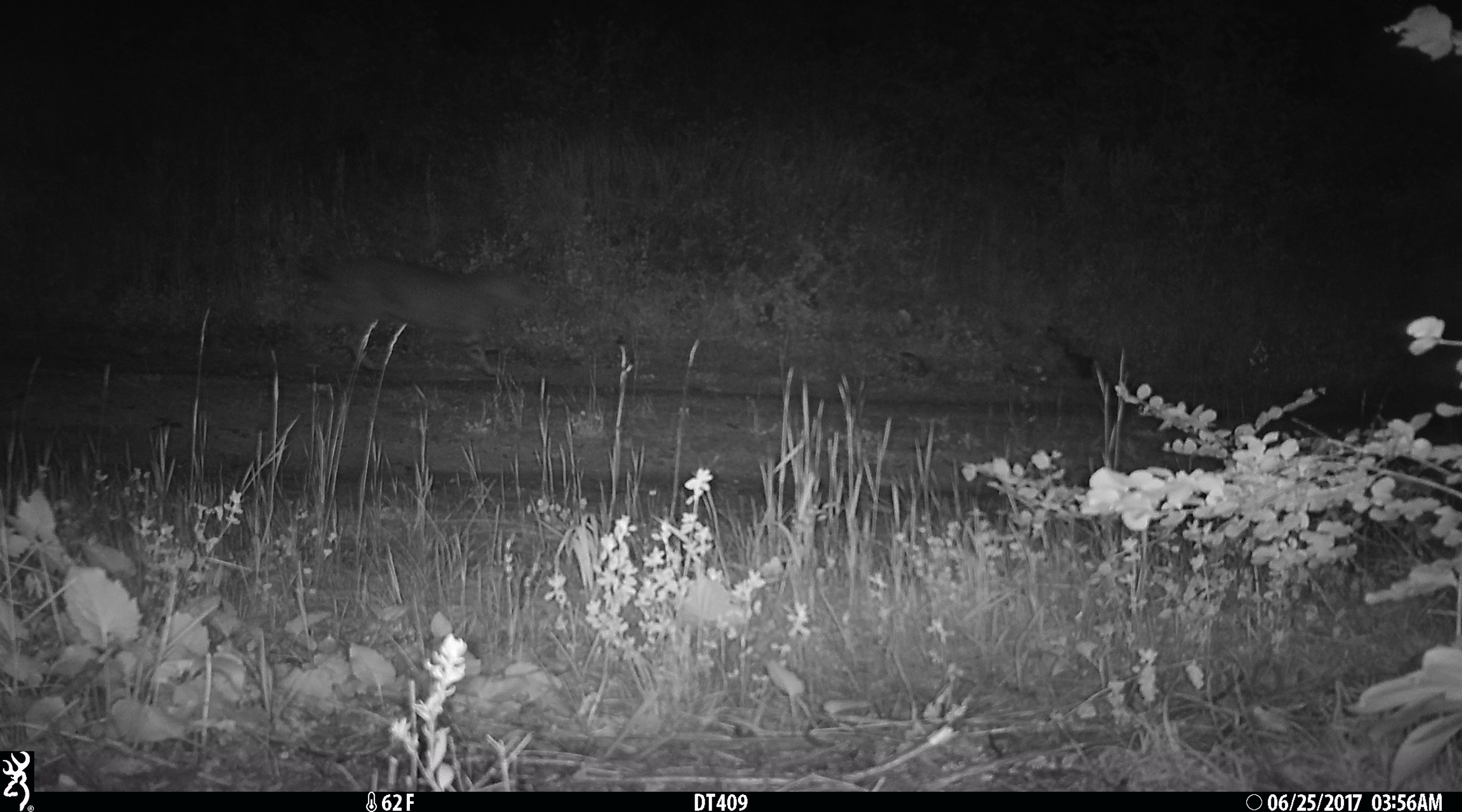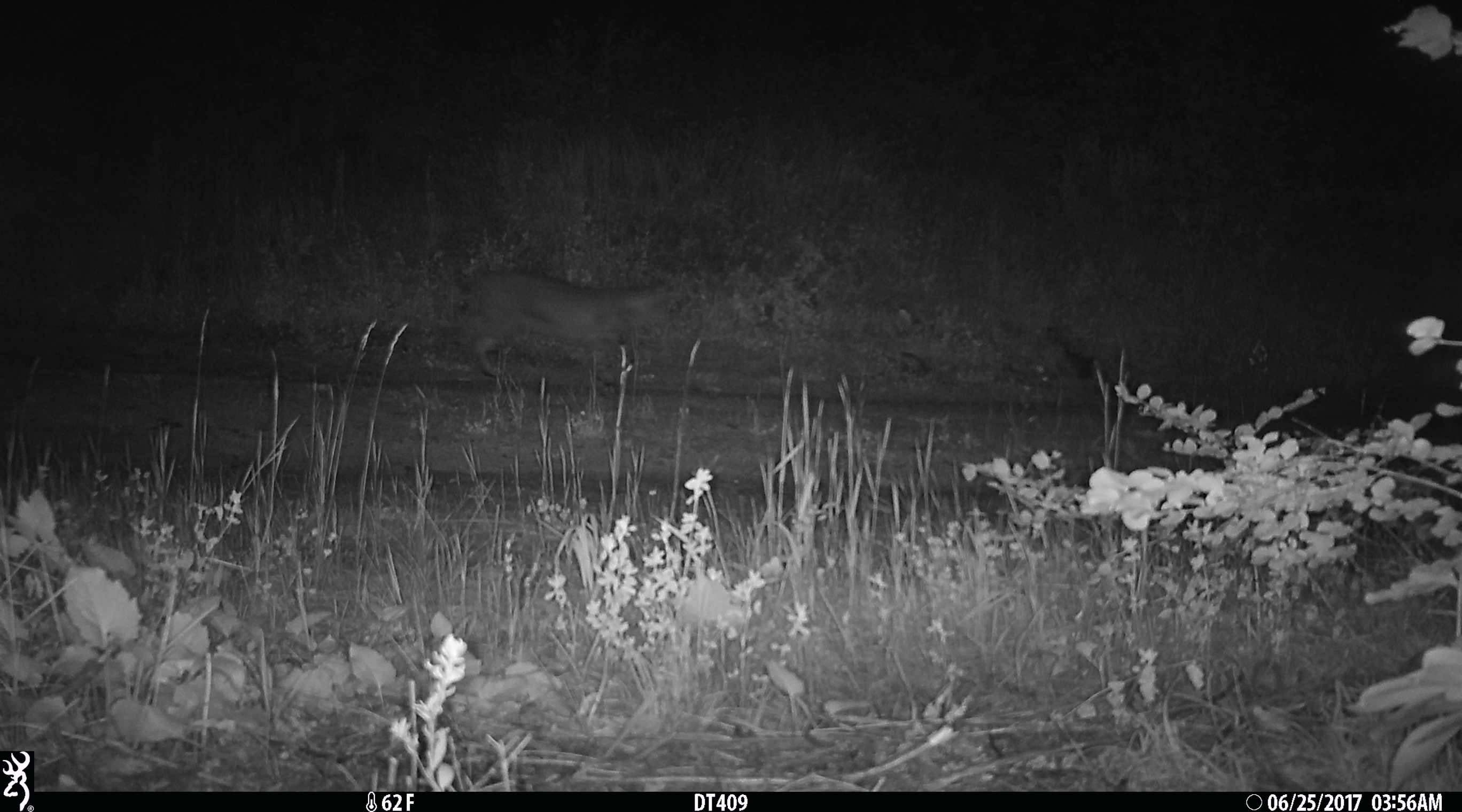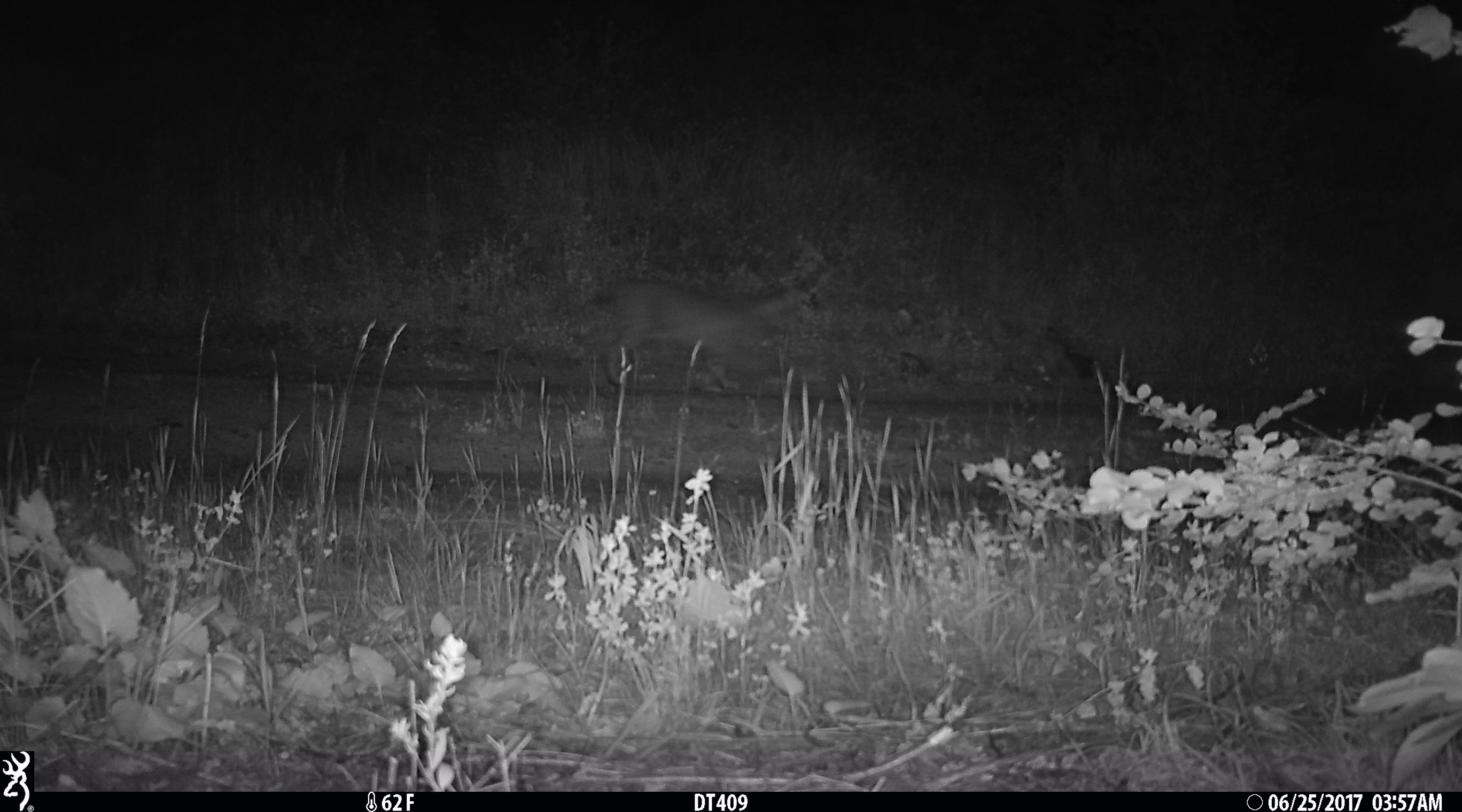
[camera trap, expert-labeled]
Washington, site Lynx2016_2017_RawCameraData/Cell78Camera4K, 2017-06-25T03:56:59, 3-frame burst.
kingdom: Animalia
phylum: Chordata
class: Mammalia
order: Carnivora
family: Felidae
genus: Lynx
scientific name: Lynx rufus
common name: bobcat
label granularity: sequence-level